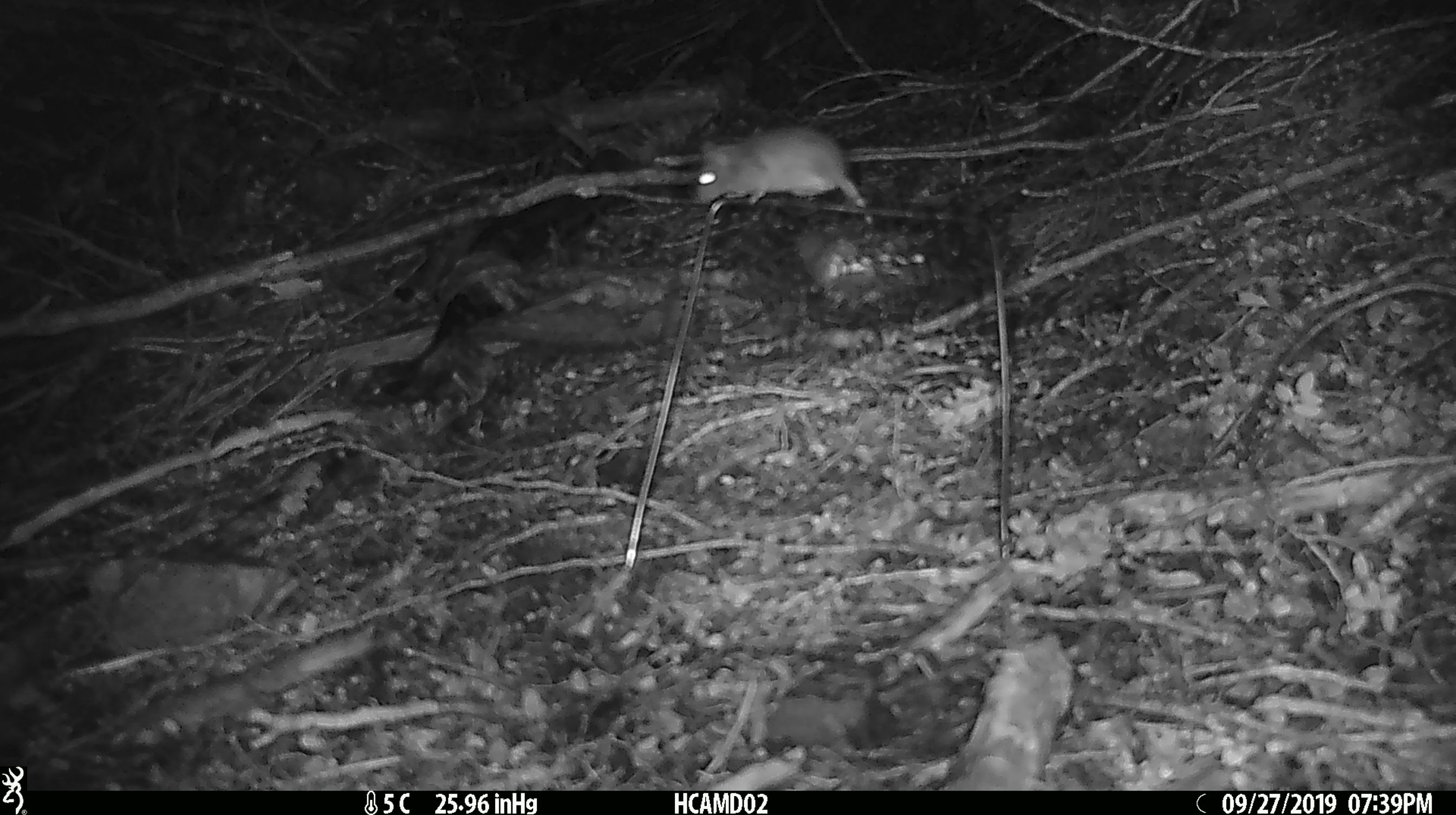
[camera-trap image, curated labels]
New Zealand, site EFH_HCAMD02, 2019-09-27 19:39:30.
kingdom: Animalia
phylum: Chordata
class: Mammalia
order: Rodentia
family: Muridae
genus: Mus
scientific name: Mus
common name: mouse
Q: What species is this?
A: Mouse (Mus).